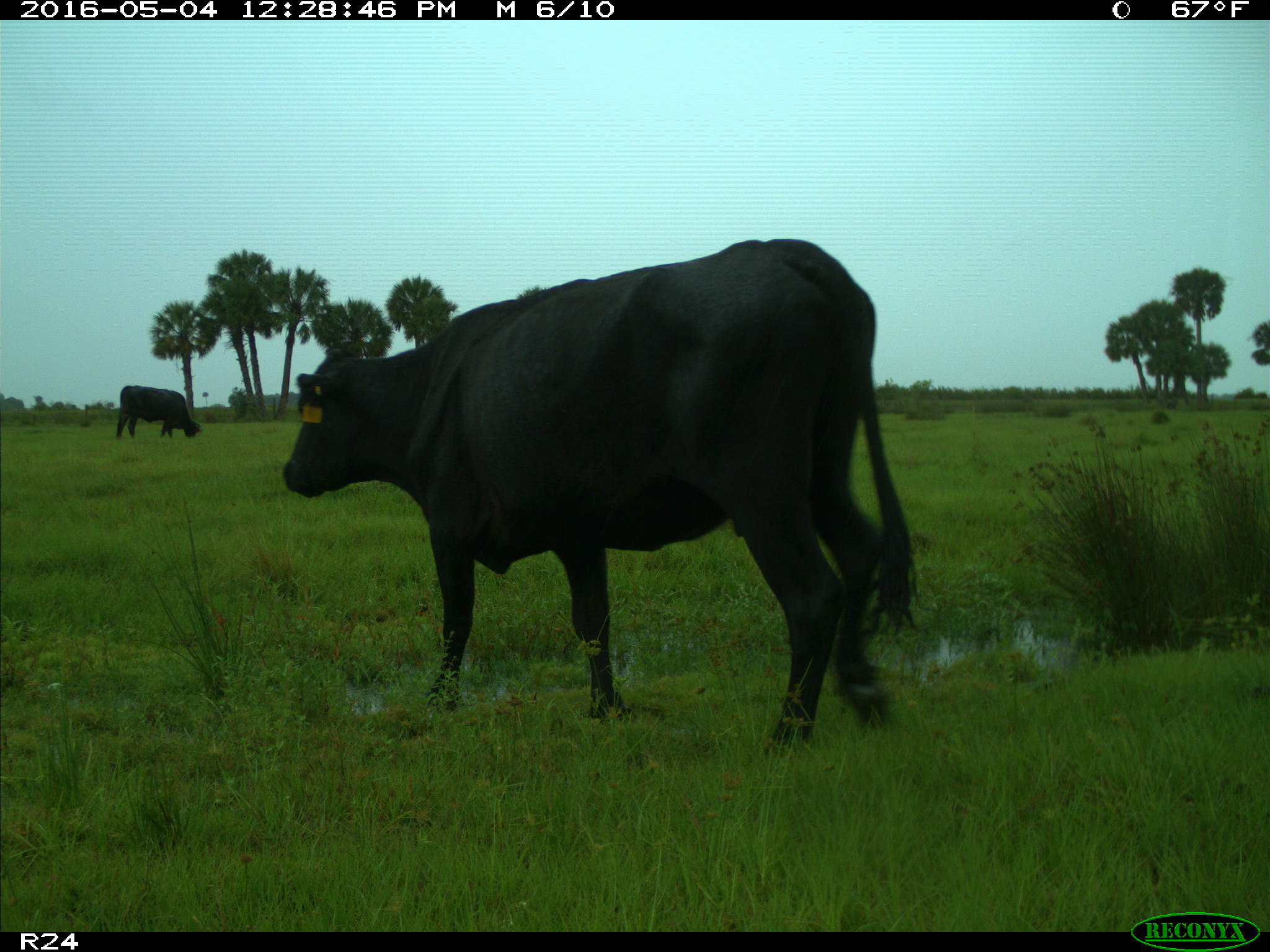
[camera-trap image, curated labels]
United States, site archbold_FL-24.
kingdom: Animalia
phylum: Chordata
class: Mammalia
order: Artiodactyla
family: Bovidae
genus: Bos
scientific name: Bos taurus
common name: domestic cow